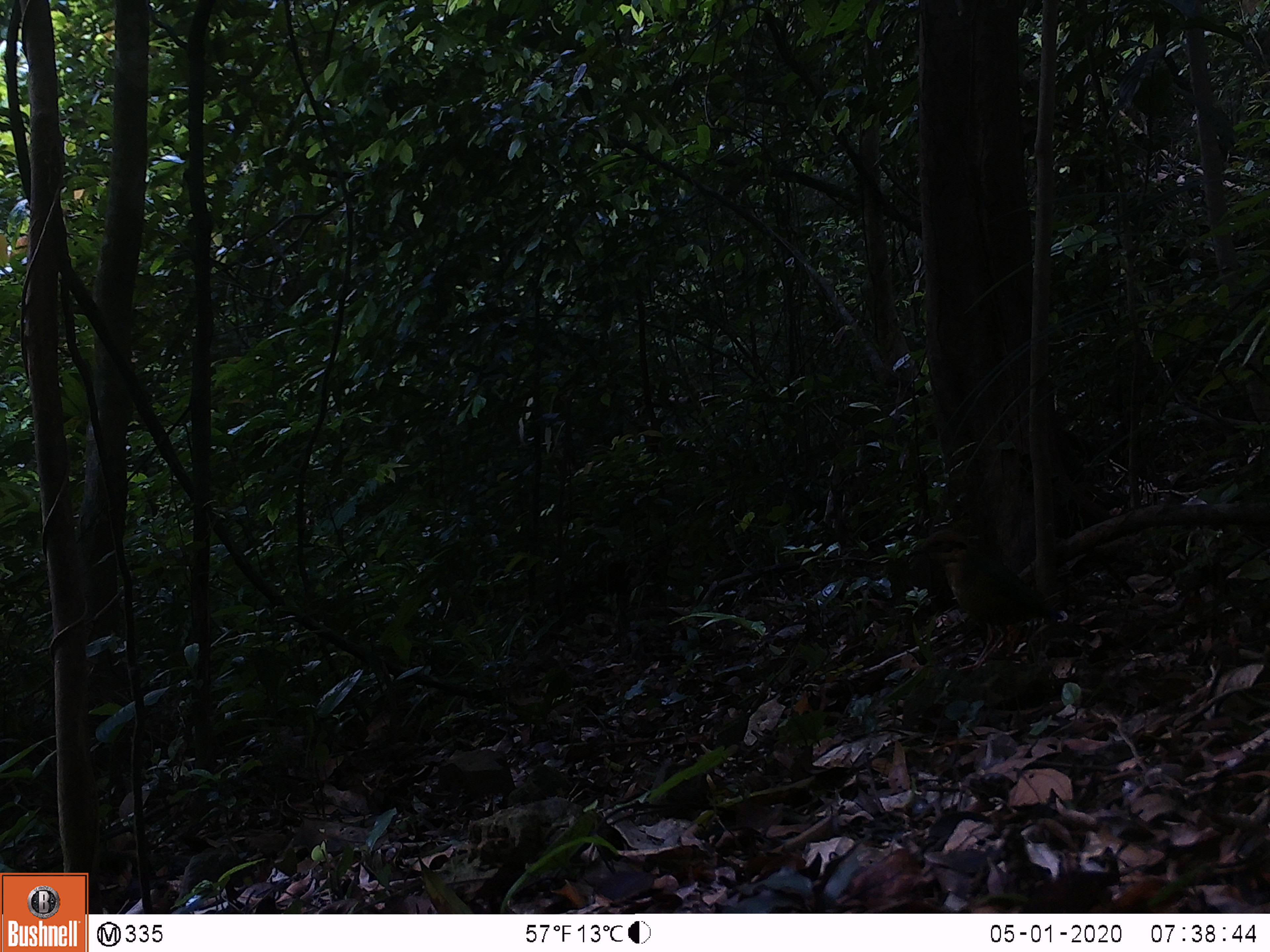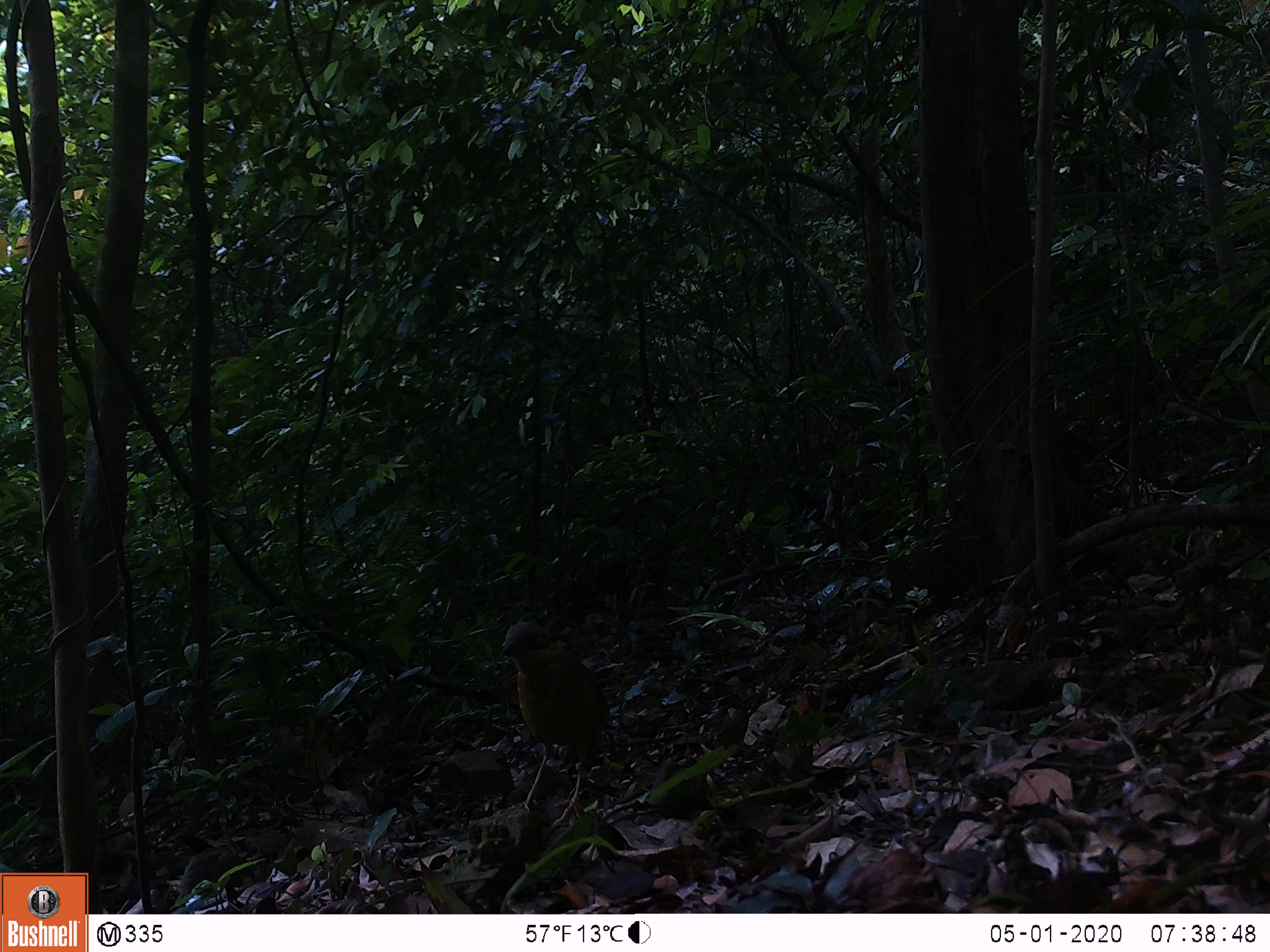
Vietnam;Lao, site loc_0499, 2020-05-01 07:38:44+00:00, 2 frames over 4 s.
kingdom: Animalia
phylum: Chordata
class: Aves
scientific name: Aves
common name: bird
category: unidentified bird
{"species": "unidentified bird (bird) (Aves)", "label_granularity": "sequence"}